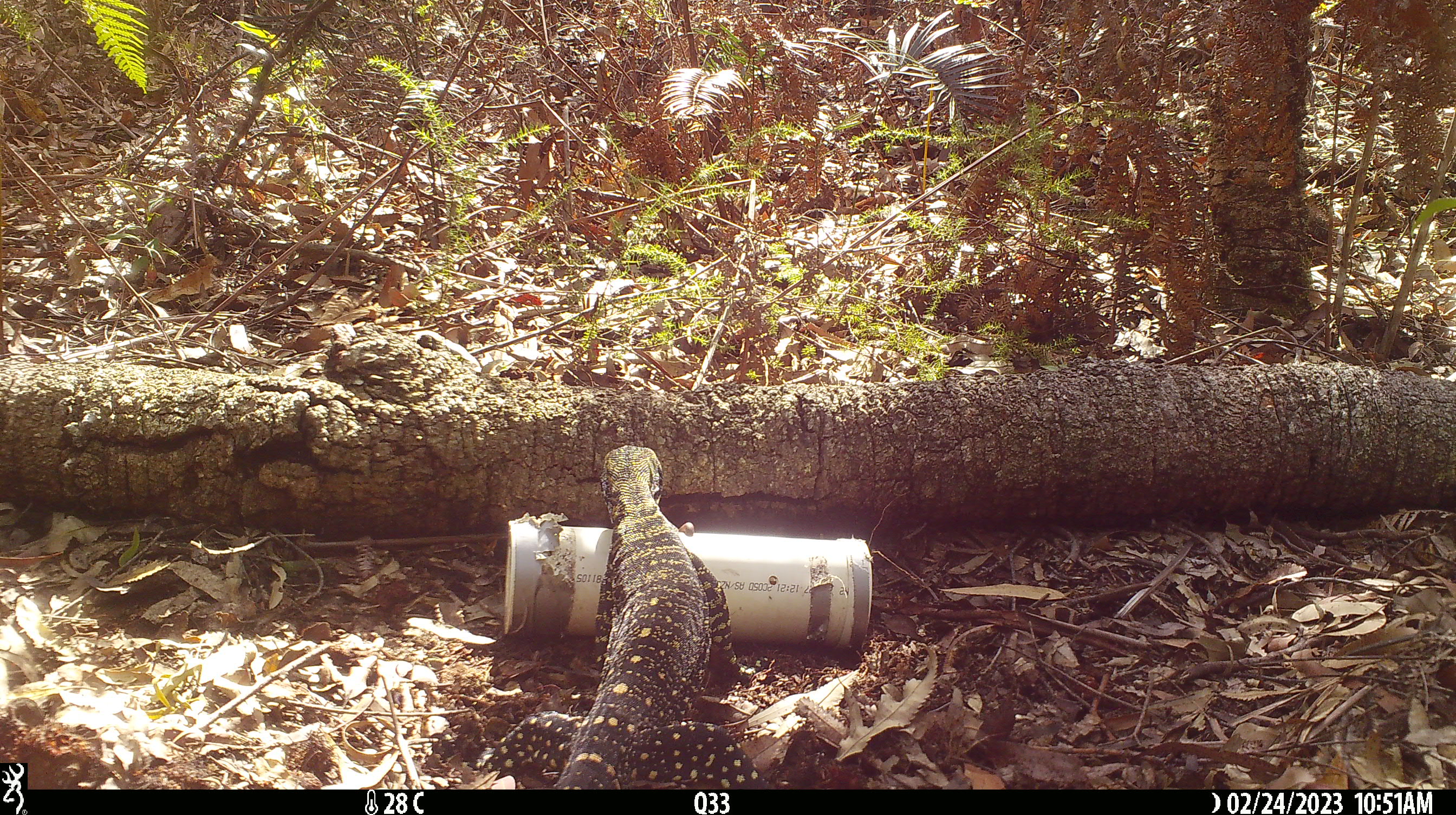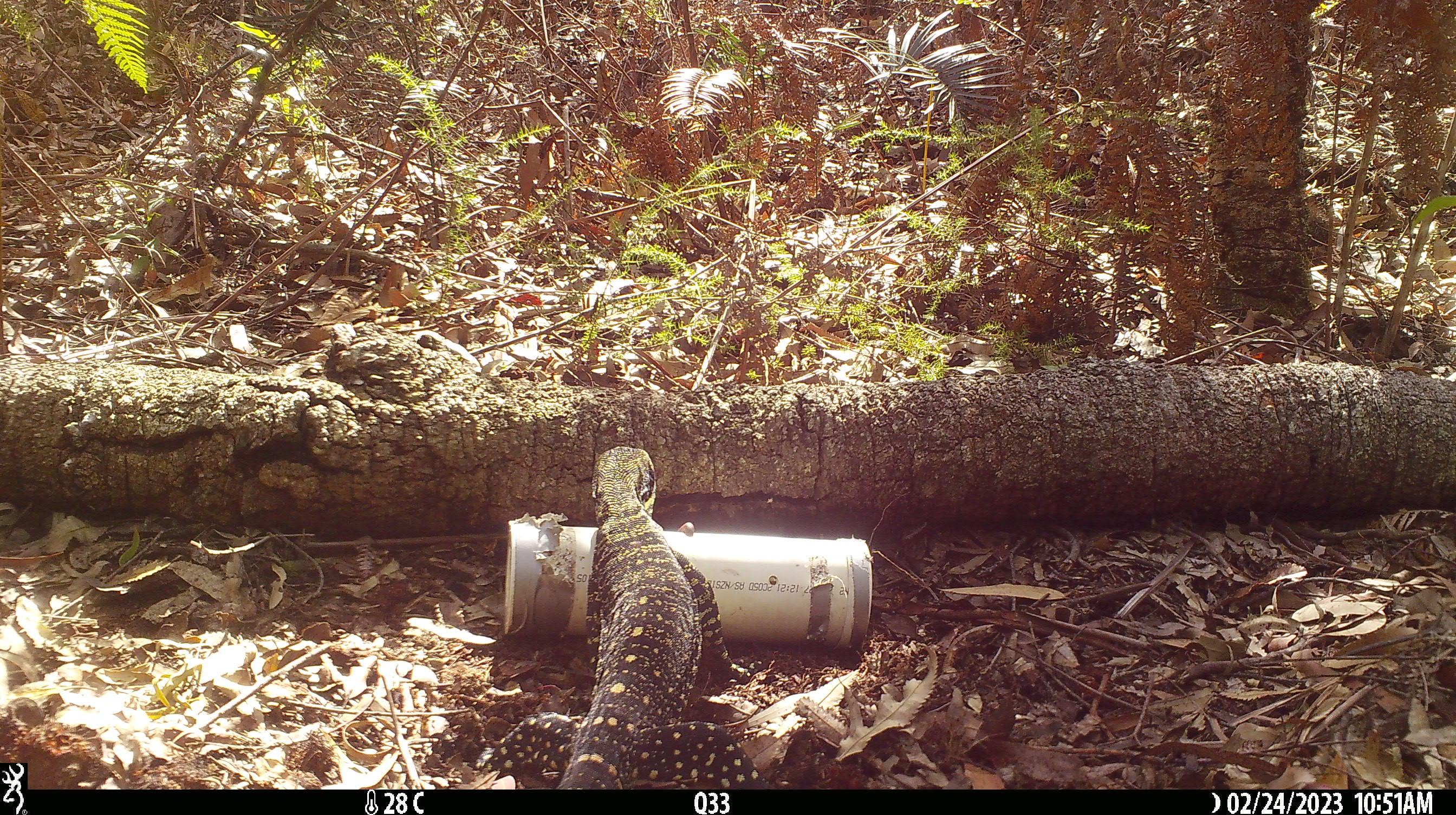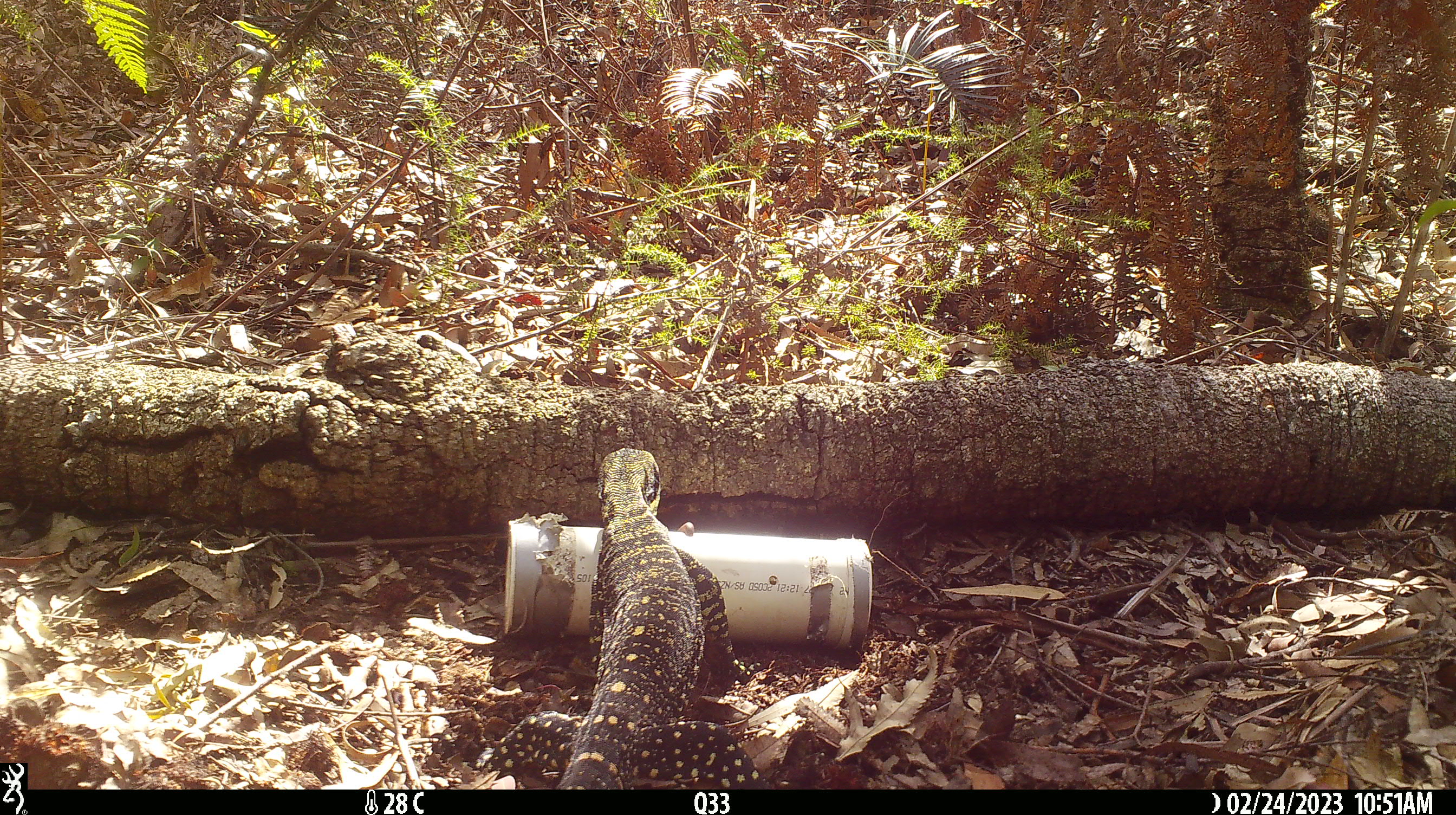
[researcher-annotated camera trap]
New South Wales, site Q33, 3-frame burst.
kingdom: Animalia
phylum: Chordata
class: Reptilia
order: Squamata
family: Varanidae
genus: Varanus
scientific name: Varanus varius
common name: lace monitor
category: goanna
Goanna (lace monitor) (Varanus varius).